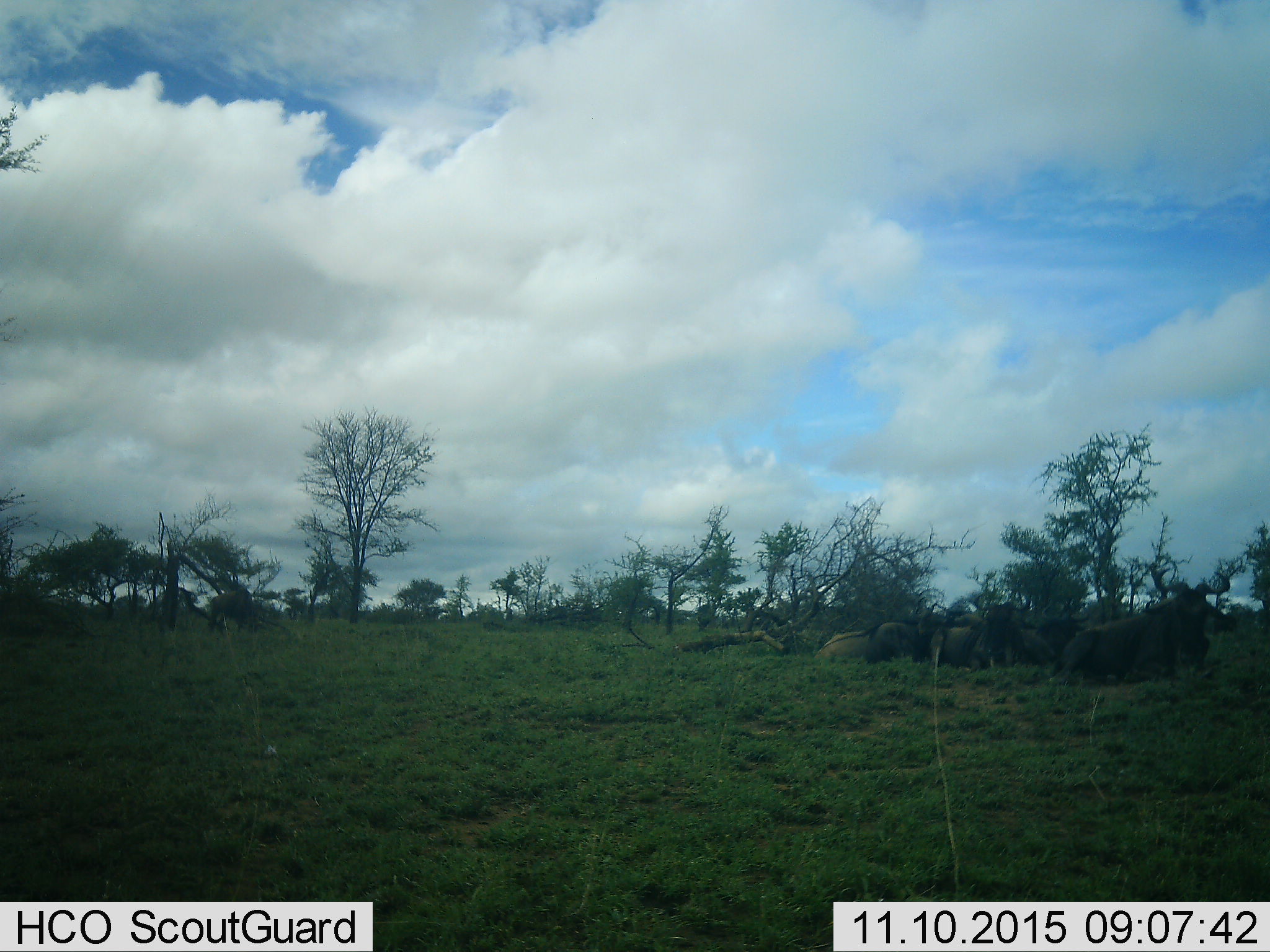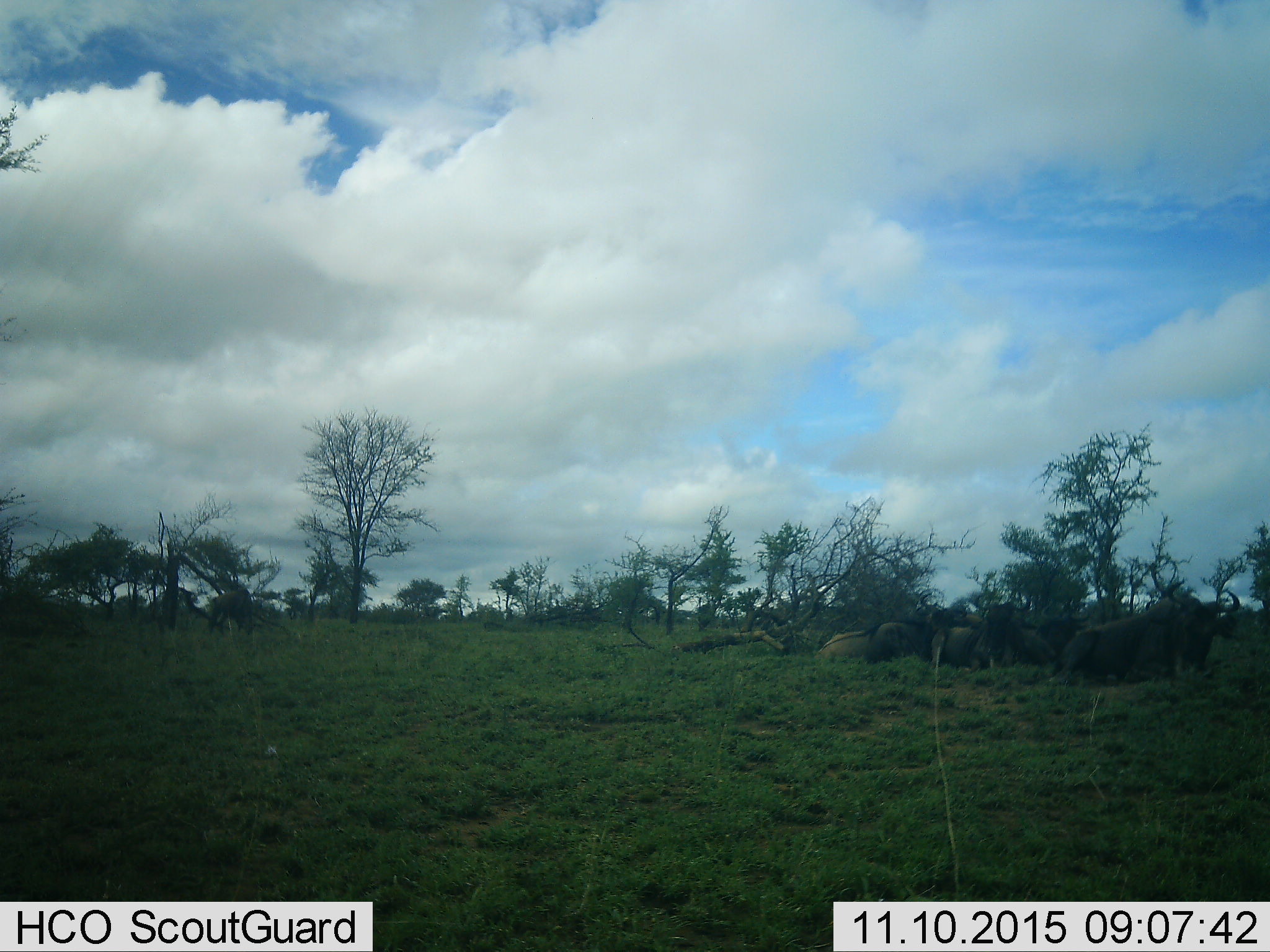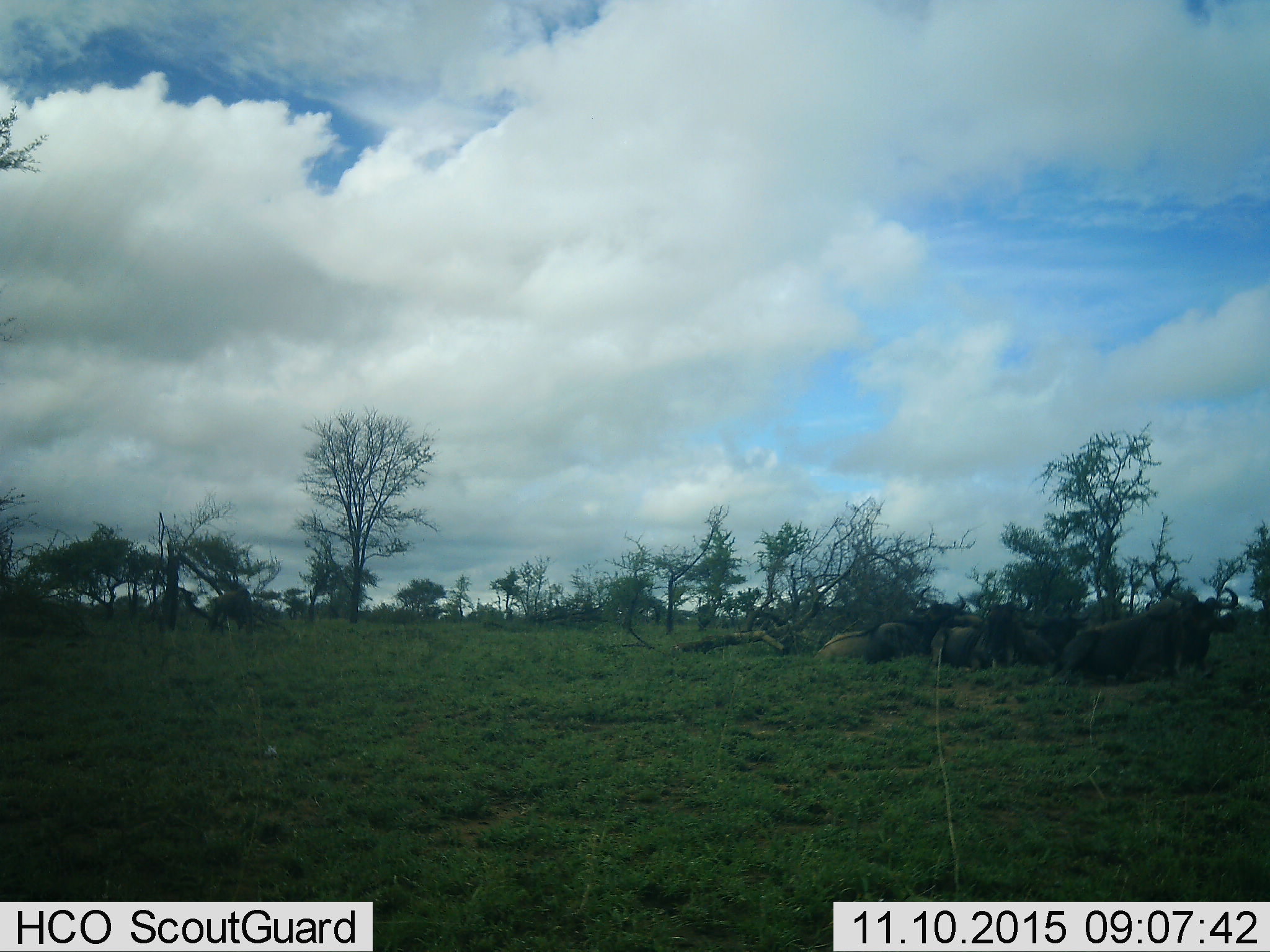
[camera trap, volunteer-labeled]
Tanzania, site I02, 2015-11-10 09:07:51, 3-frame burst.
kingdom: Animalia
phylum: Chordata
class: Mammalia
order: Artiodactyla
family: Bovidae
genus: Connochaetes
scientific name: Connochaetes taurinus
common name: blue wildebeest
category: wildebeest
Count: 8.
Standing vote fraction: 14%.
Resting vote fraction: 100%.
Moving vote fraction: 0%.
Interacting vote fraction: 0%.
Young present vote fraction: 14%.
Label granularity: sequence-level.